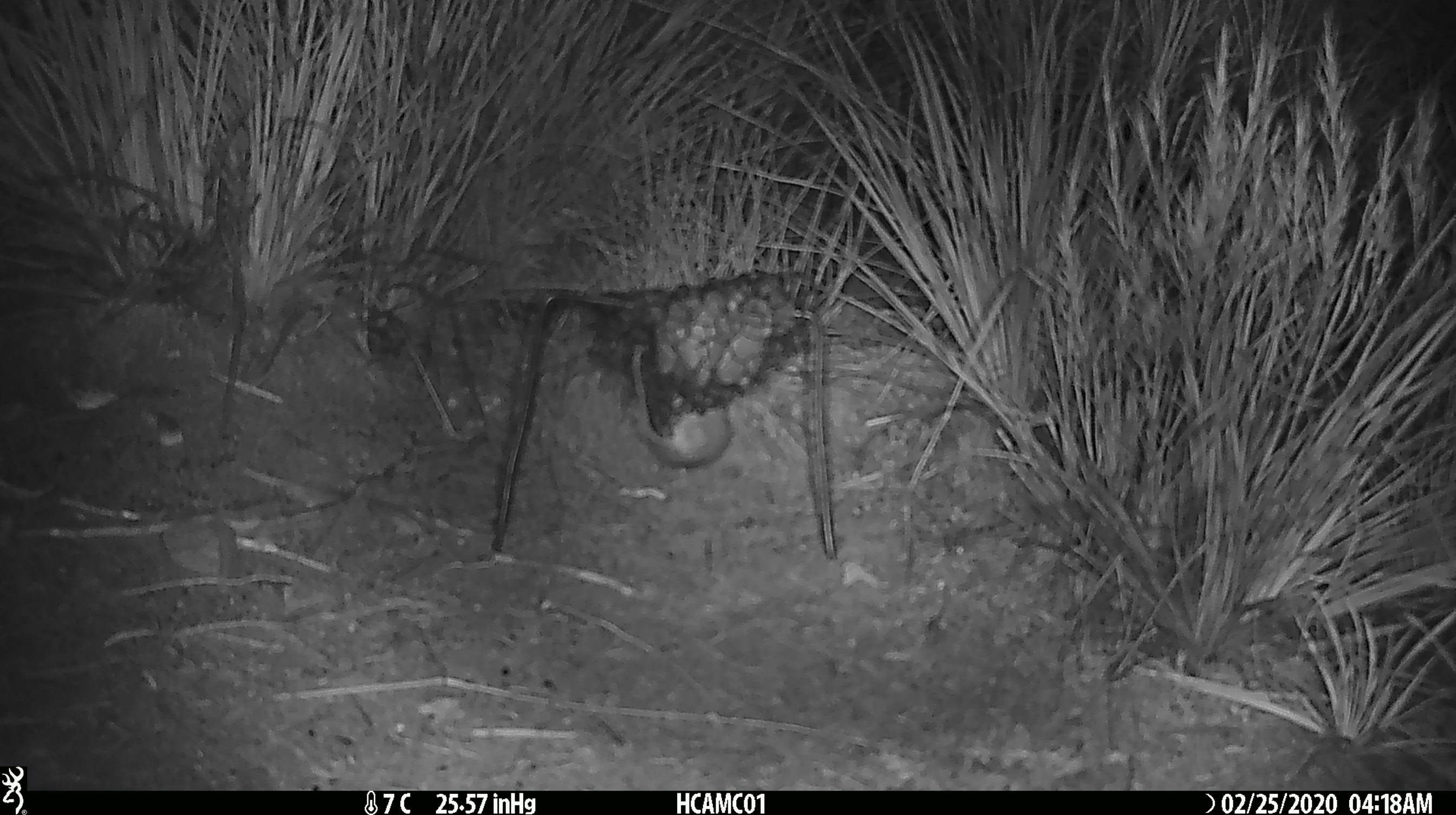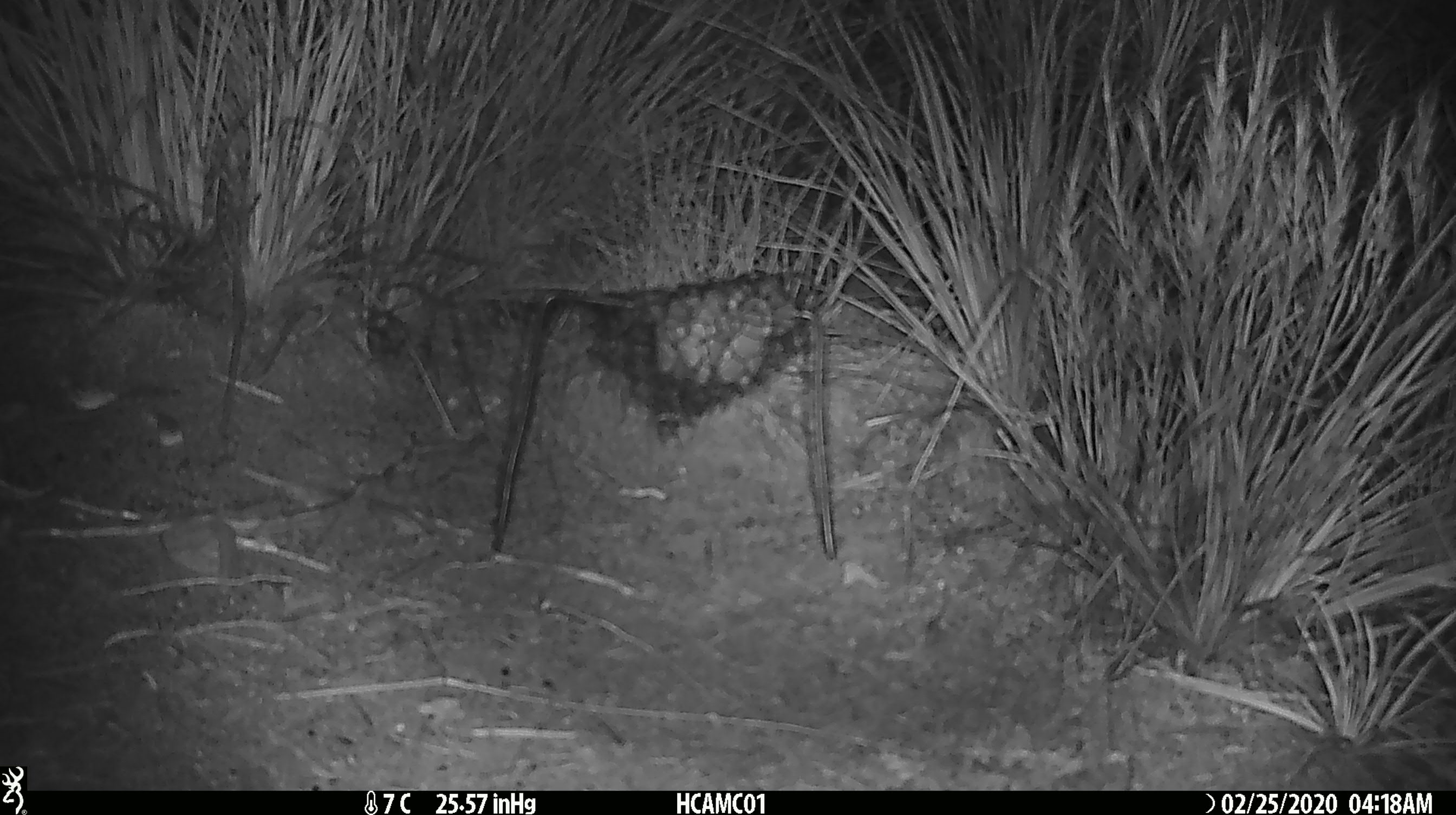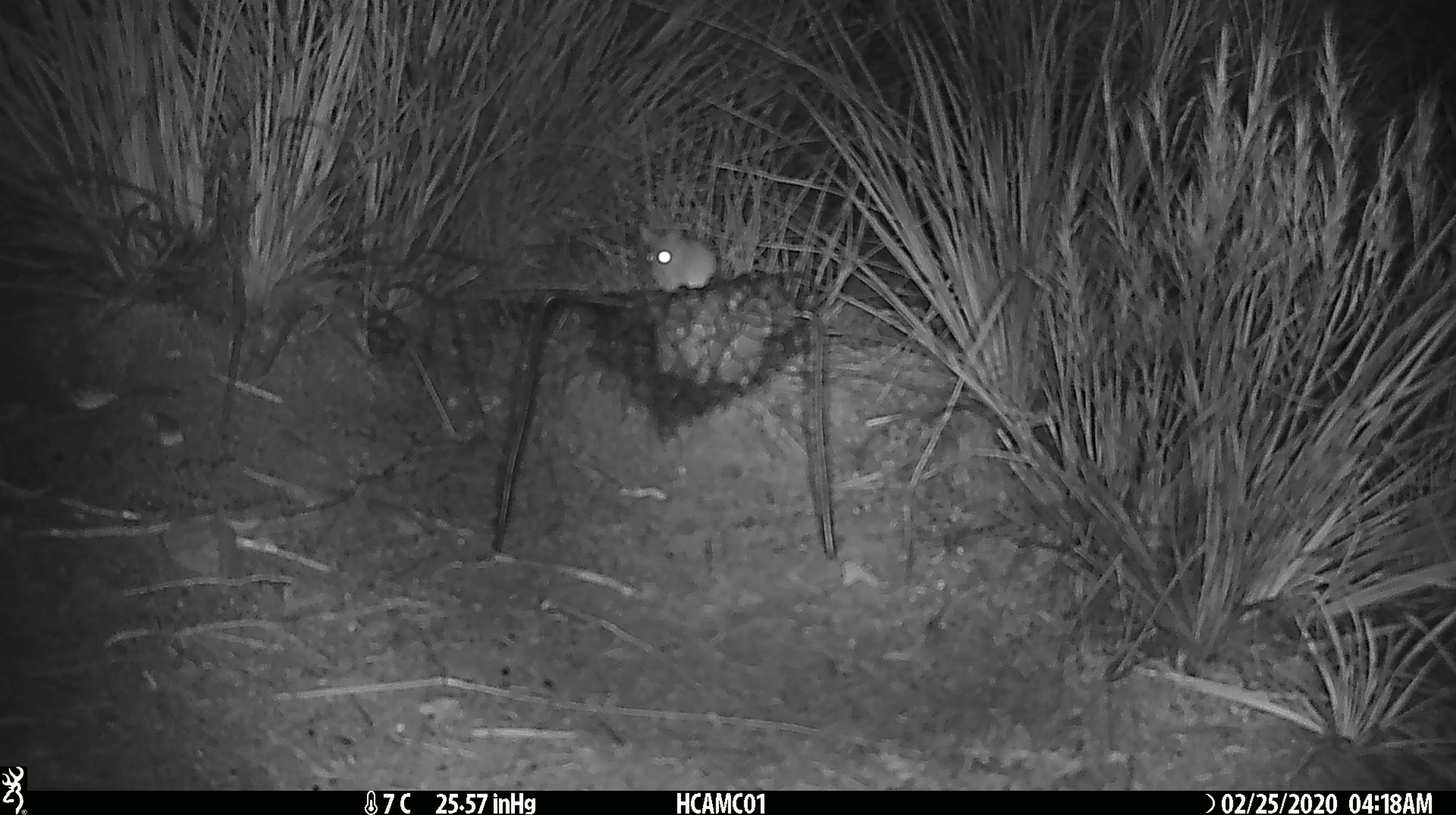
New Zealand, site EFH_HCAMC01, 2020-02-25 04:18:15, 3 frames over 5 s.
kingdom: Animalia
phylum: Chordata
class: Mammalia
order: Rodentia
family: Muridae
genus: Mus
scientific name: Mus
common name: mouse